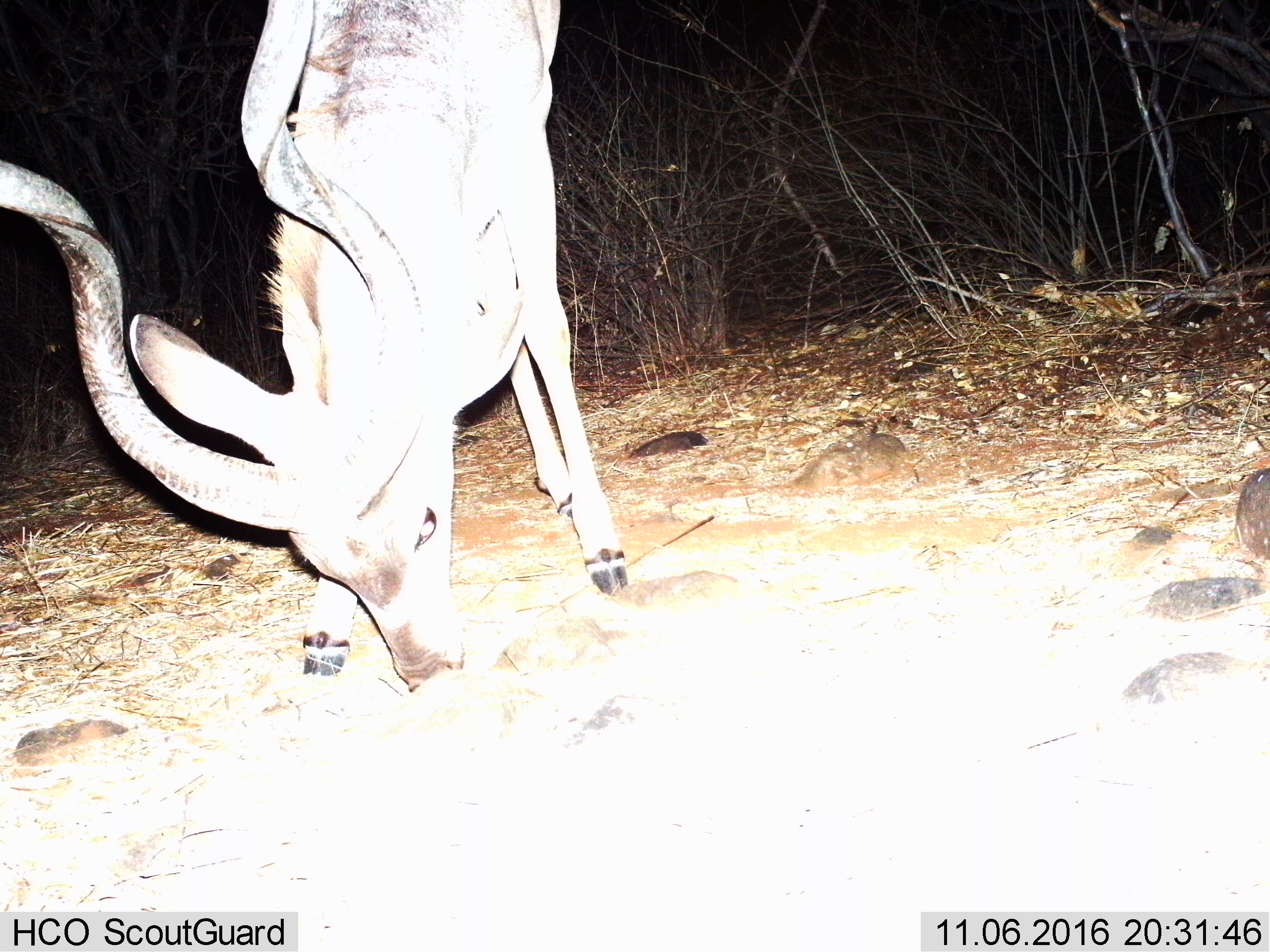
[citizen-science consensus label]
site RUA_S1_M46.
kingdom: Animalia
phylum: Chordata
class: Mammalia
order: Artiodactyla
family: Bovidae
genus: Tragelaphus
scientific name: Tragelaphus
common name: kudu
Kudu (Tragelaphus), count 1. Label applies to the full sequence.